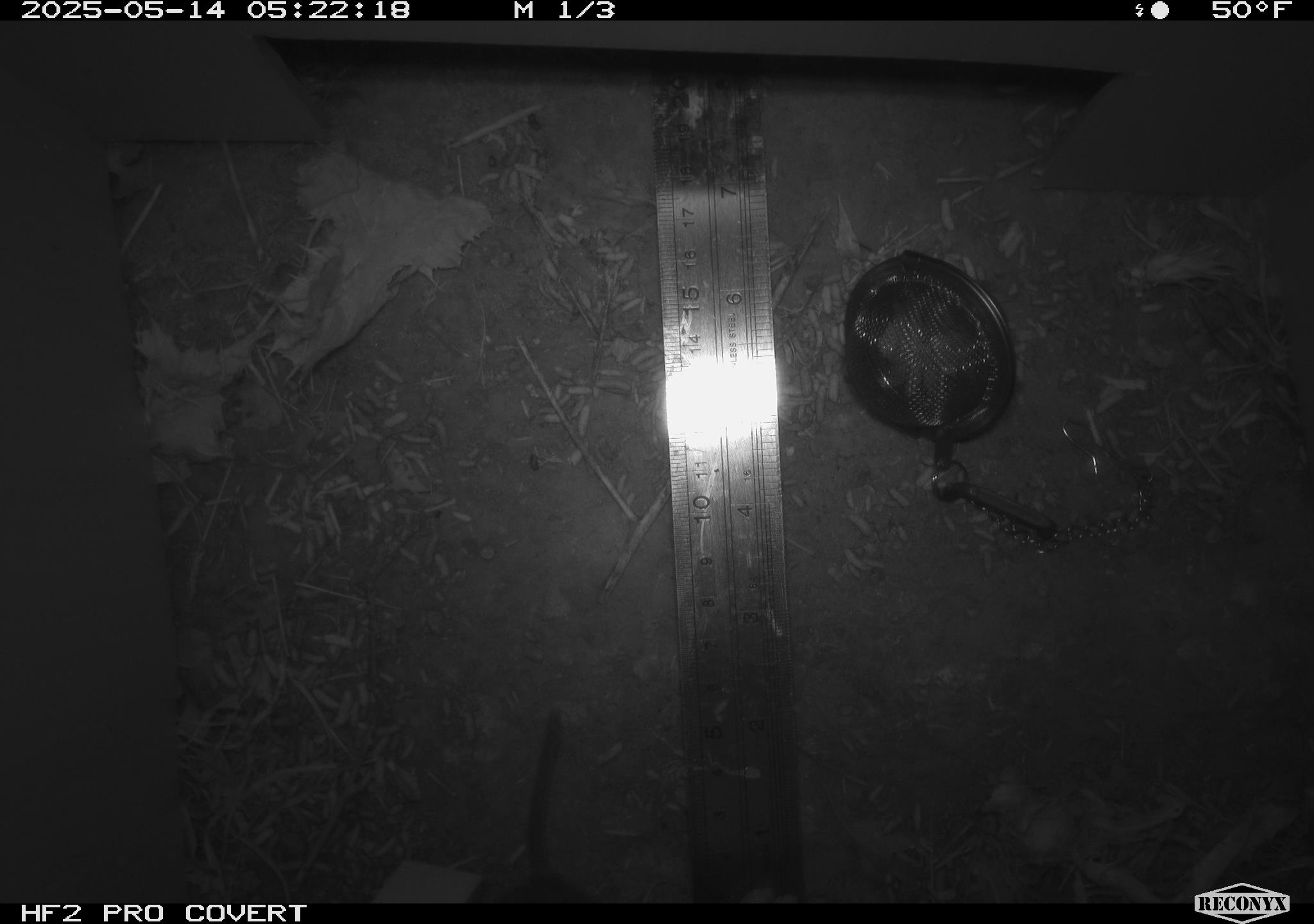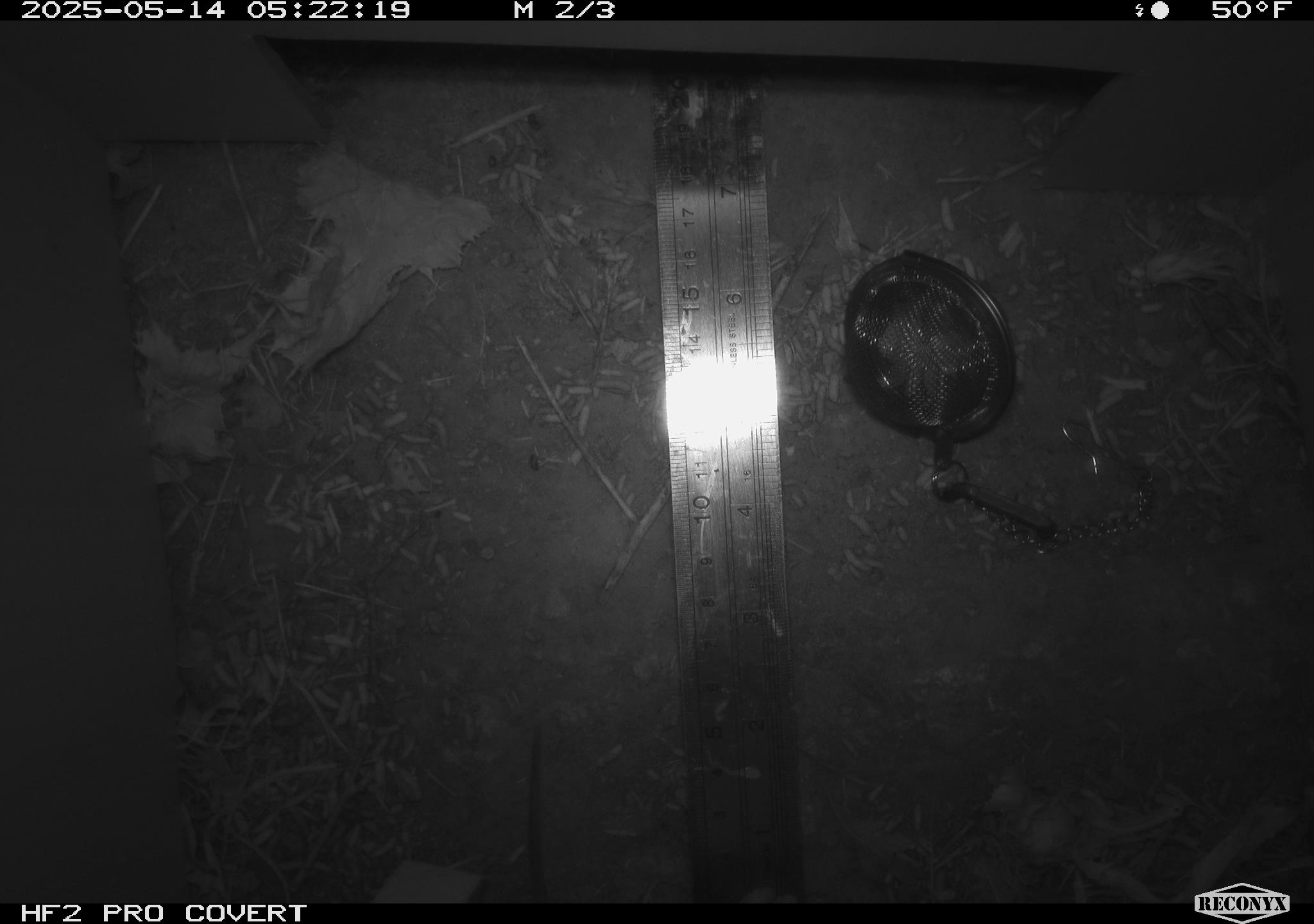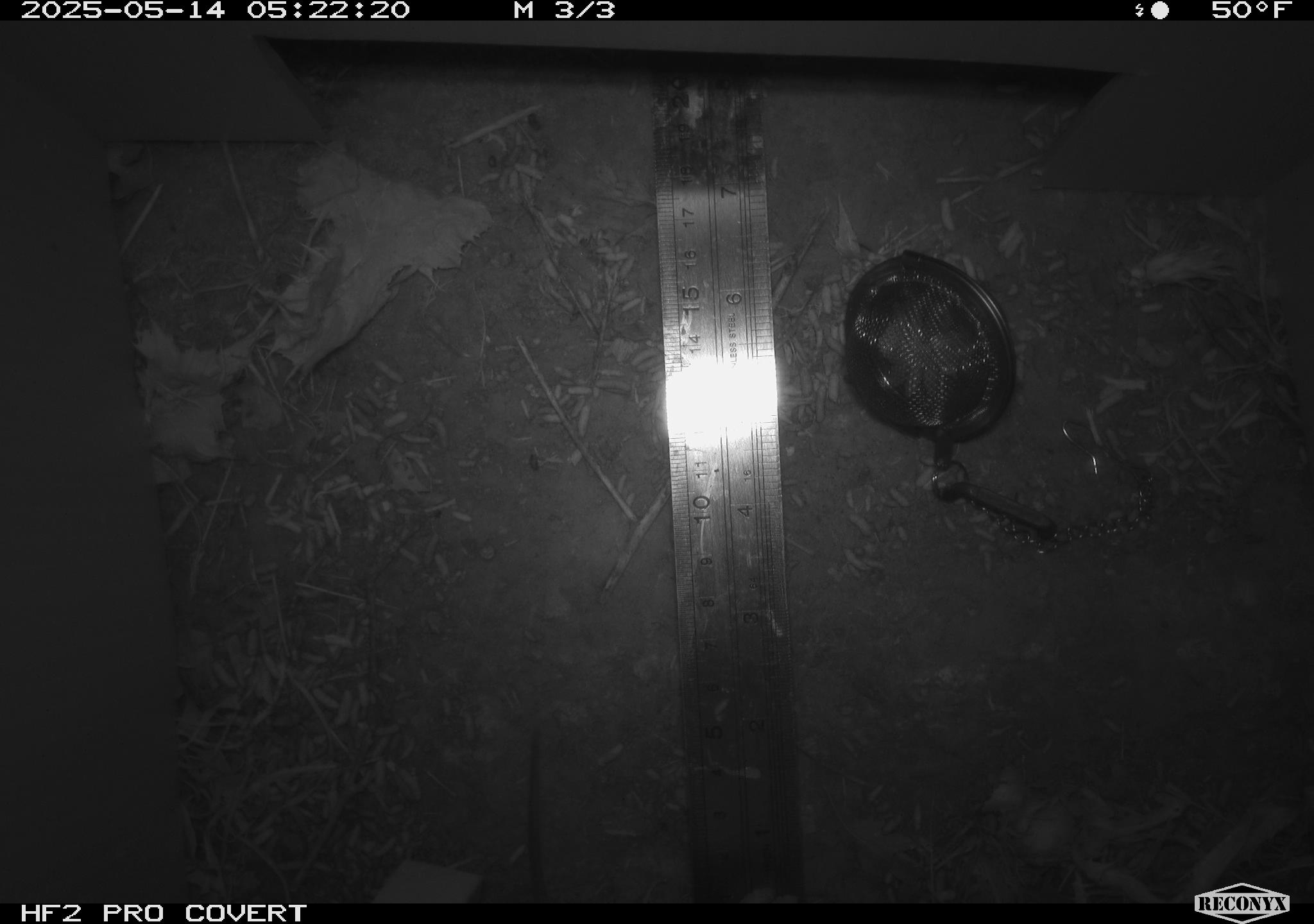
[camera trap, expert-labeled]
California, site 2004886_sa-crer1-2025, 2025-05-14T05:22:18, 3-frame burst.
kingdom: Animalia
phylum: Chordata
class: Mammalia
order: Rodentia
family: Cricetidae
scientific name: Arvicolinae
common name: voles, lemmings, and muskrats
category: arvicolinae subfamily